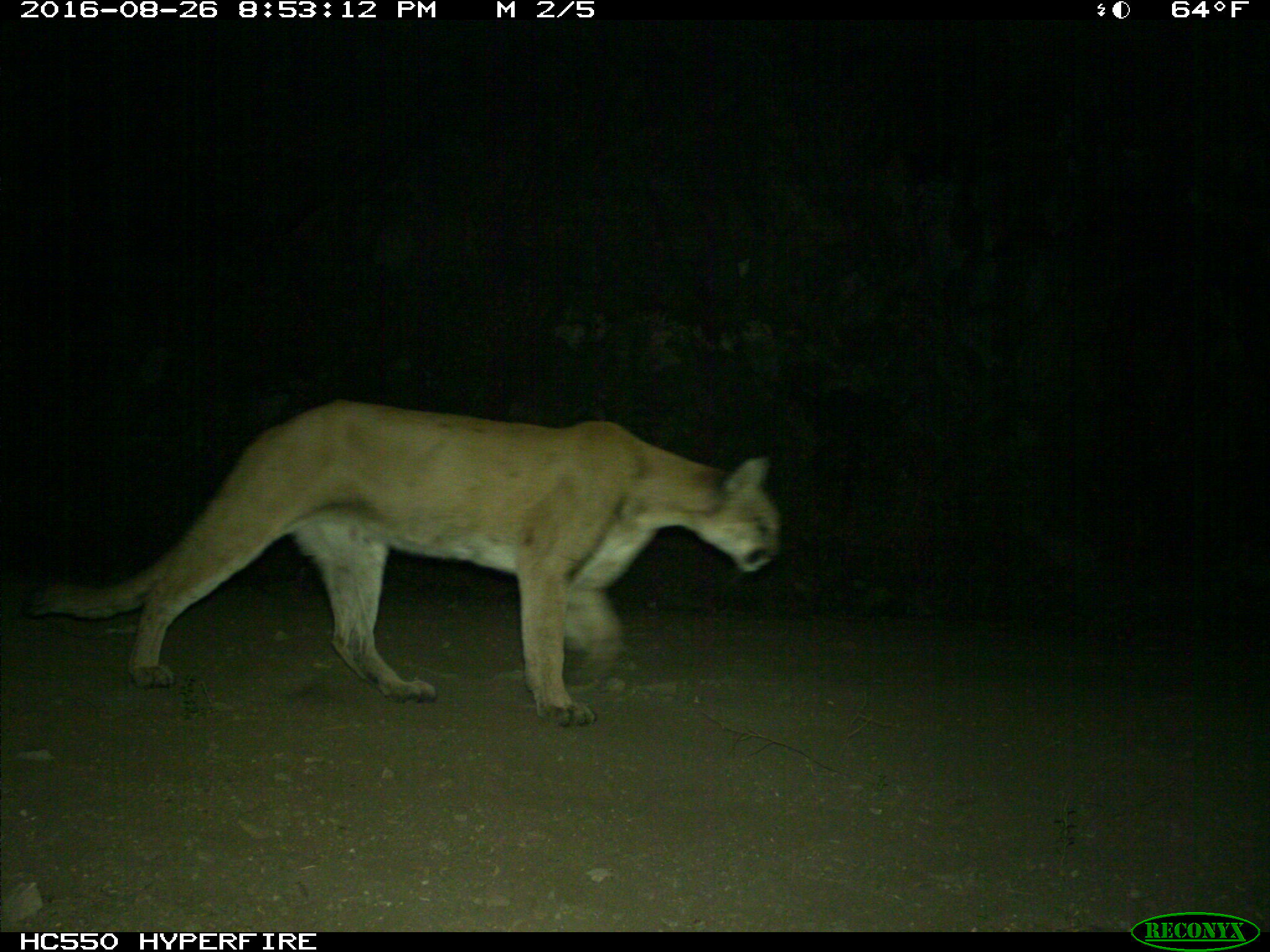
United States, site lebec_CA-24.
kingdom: Animalia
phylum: Chordata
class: Mammalia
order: Carnivora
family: Felidae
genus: Puma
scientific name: Puma concolor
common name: mountain lion